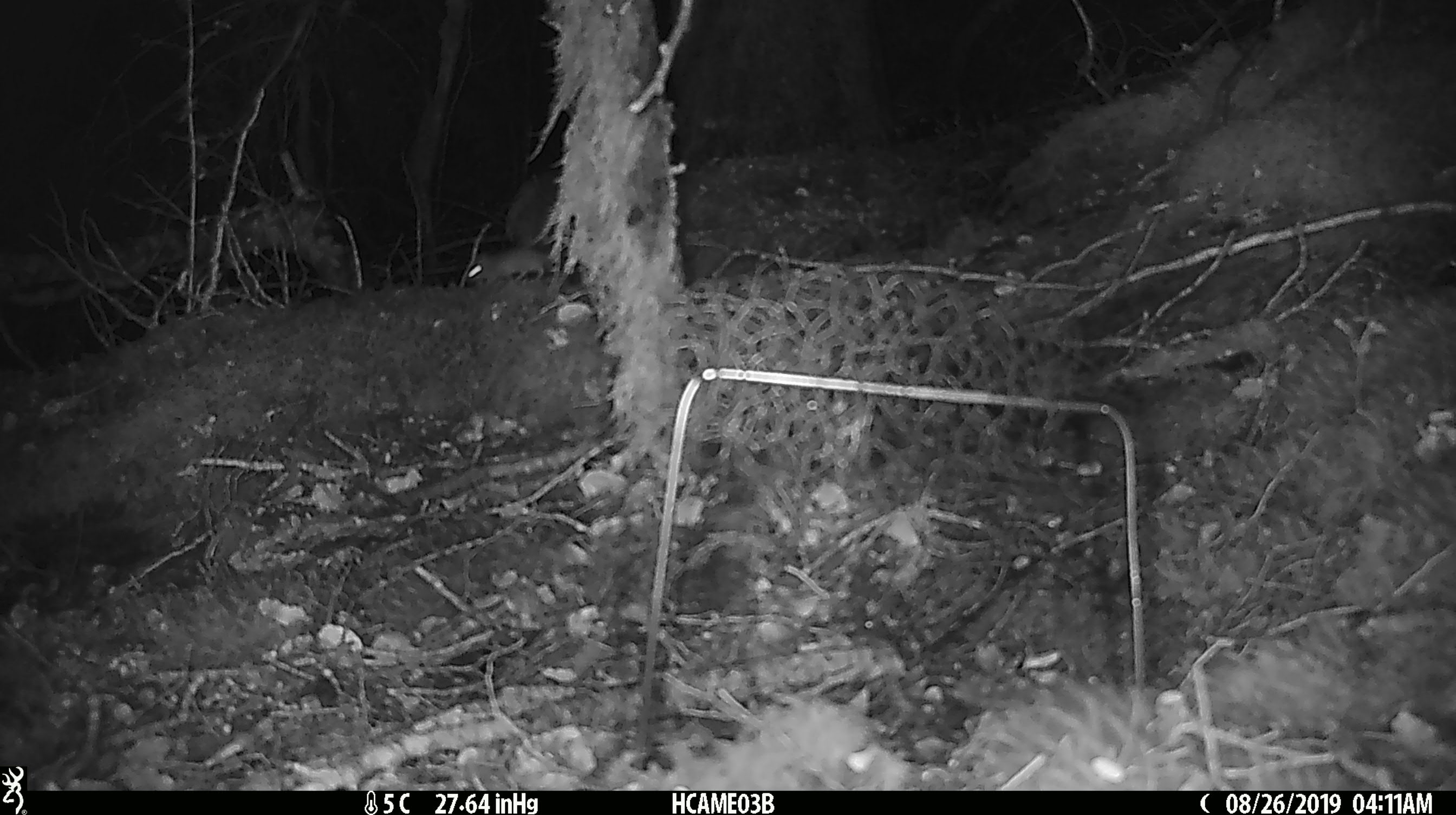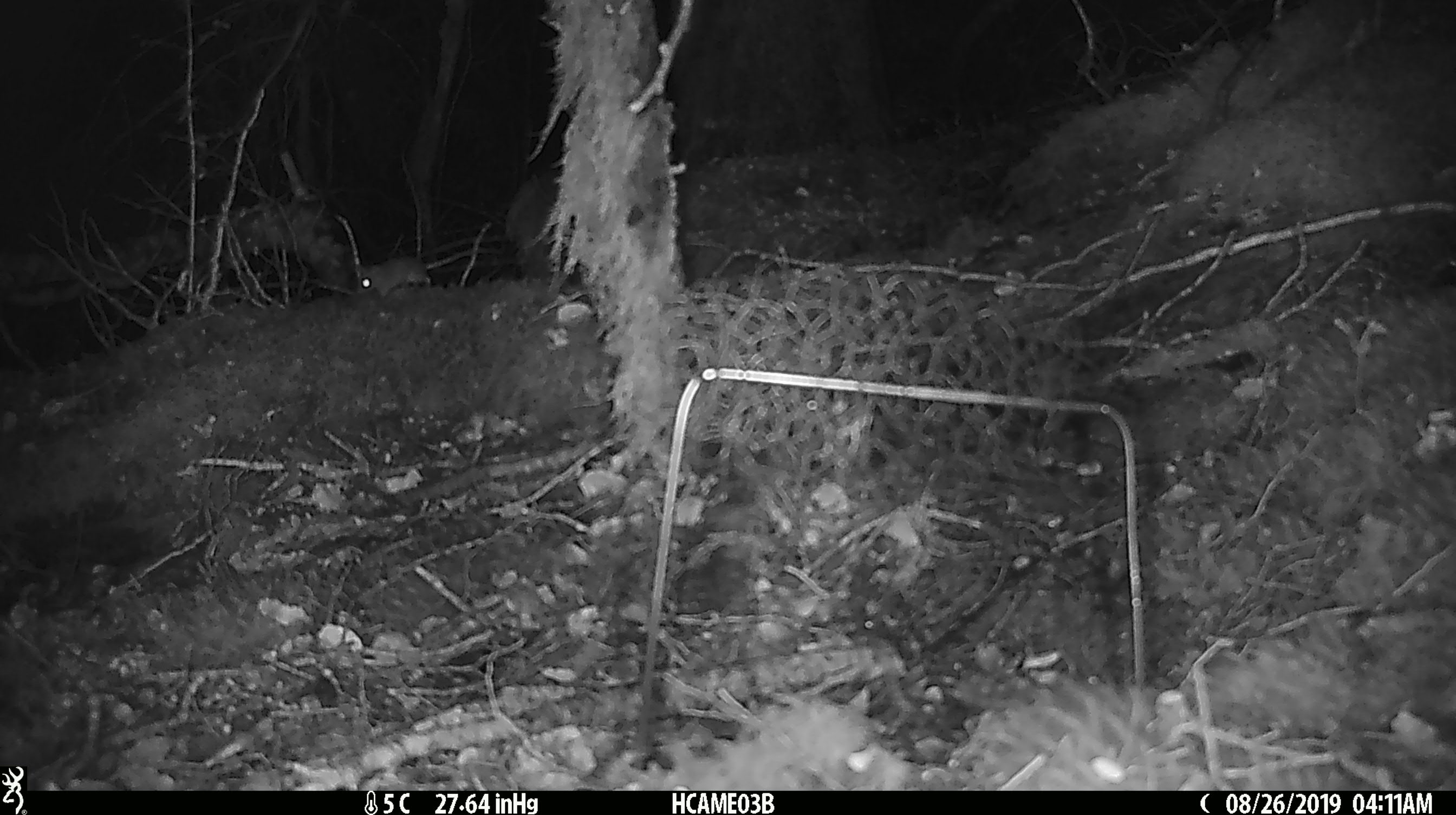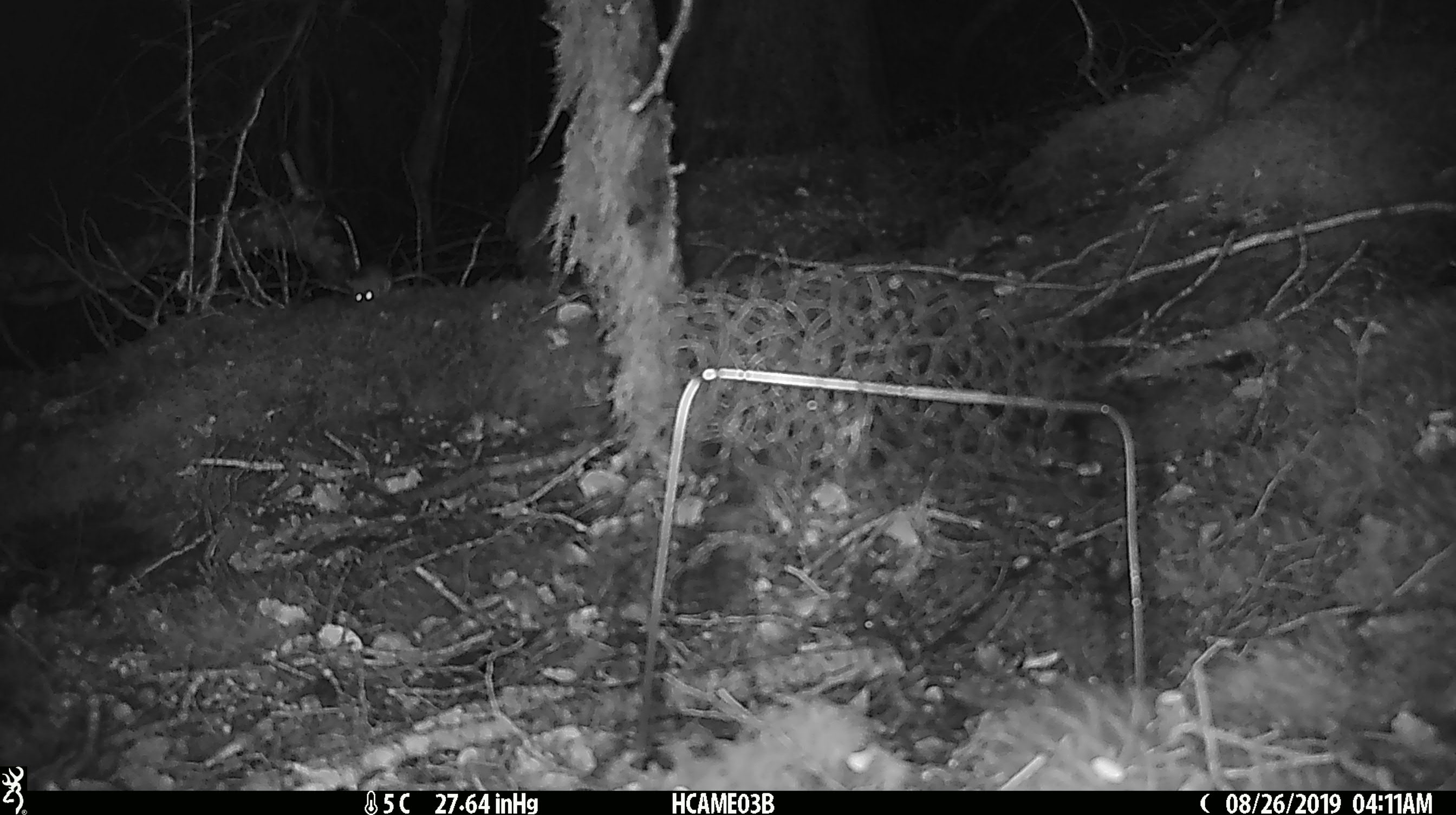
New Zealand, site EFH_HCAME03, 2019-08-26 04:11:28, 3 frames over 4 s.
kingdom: Animalia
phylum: Chordata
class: Mammalia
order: Rodentia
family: Muridae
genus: Mus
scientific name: Mus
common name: mouse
Mouse (Mus).